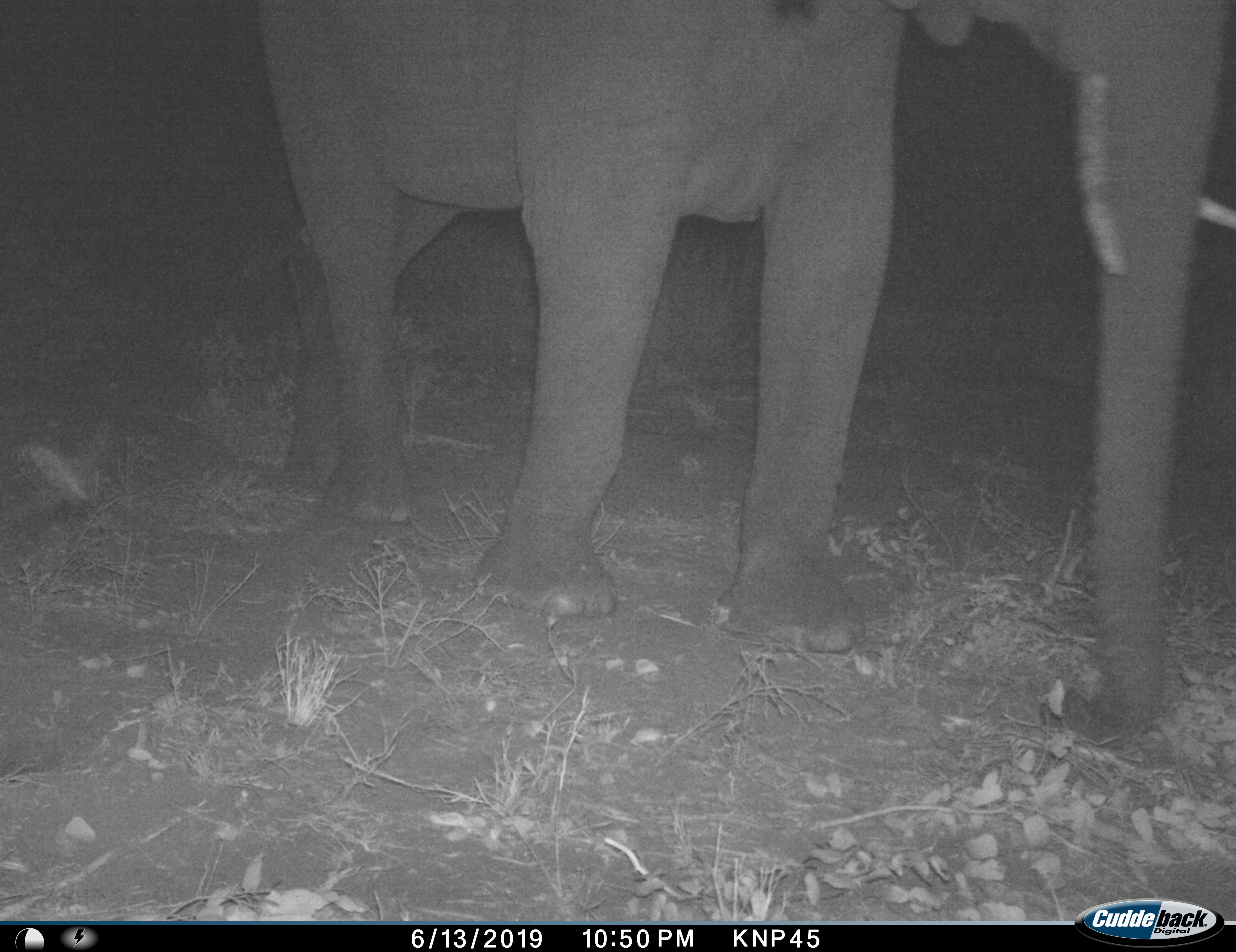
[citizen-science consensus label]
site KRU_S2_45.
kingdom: Animalia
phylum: Chordata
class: Mammalia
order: Proboscidea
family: Elephantidae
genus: Loxodonta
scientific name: Loxodonta africana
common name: african bush elephant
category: elephant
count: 1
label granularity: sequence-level